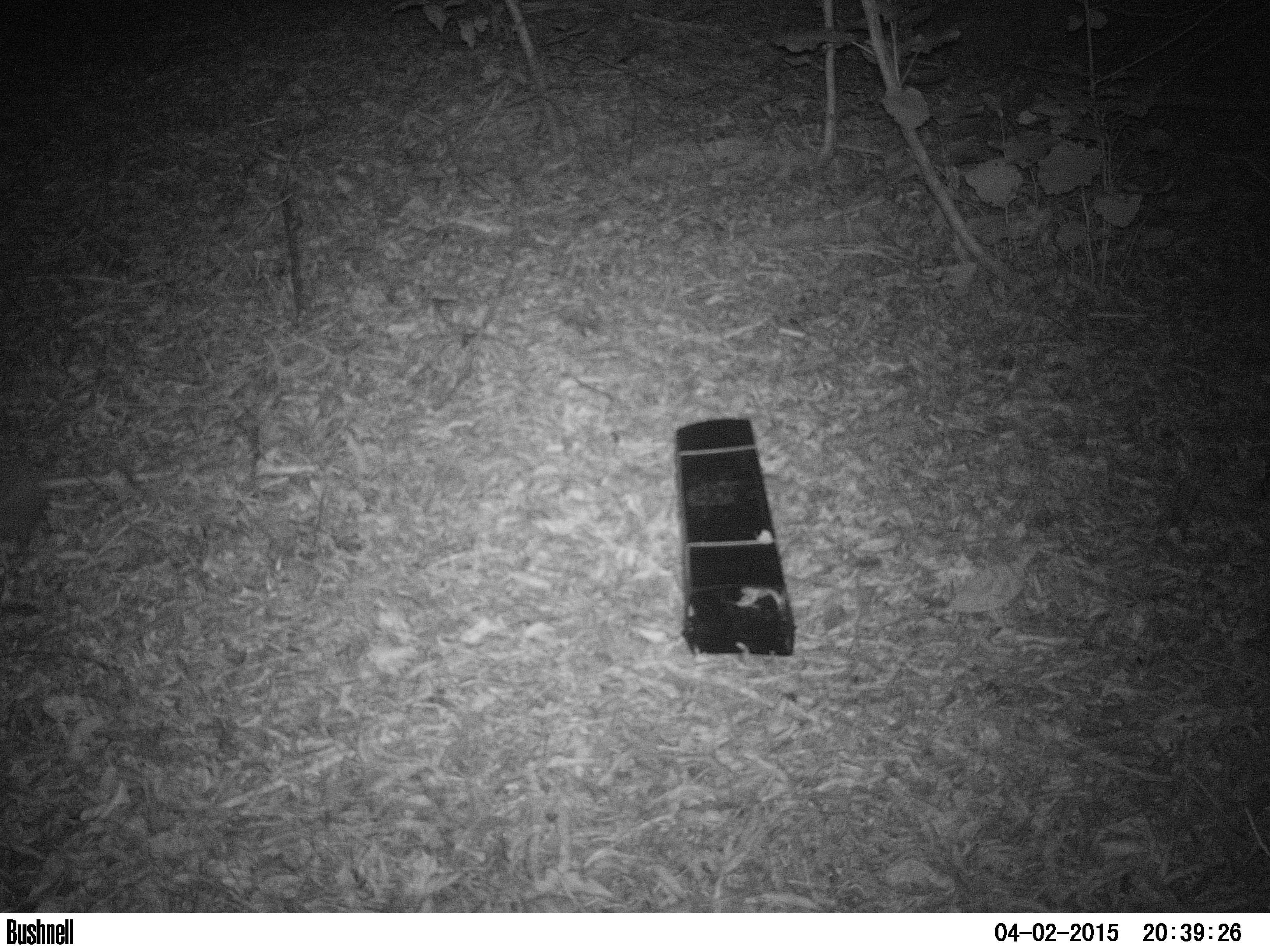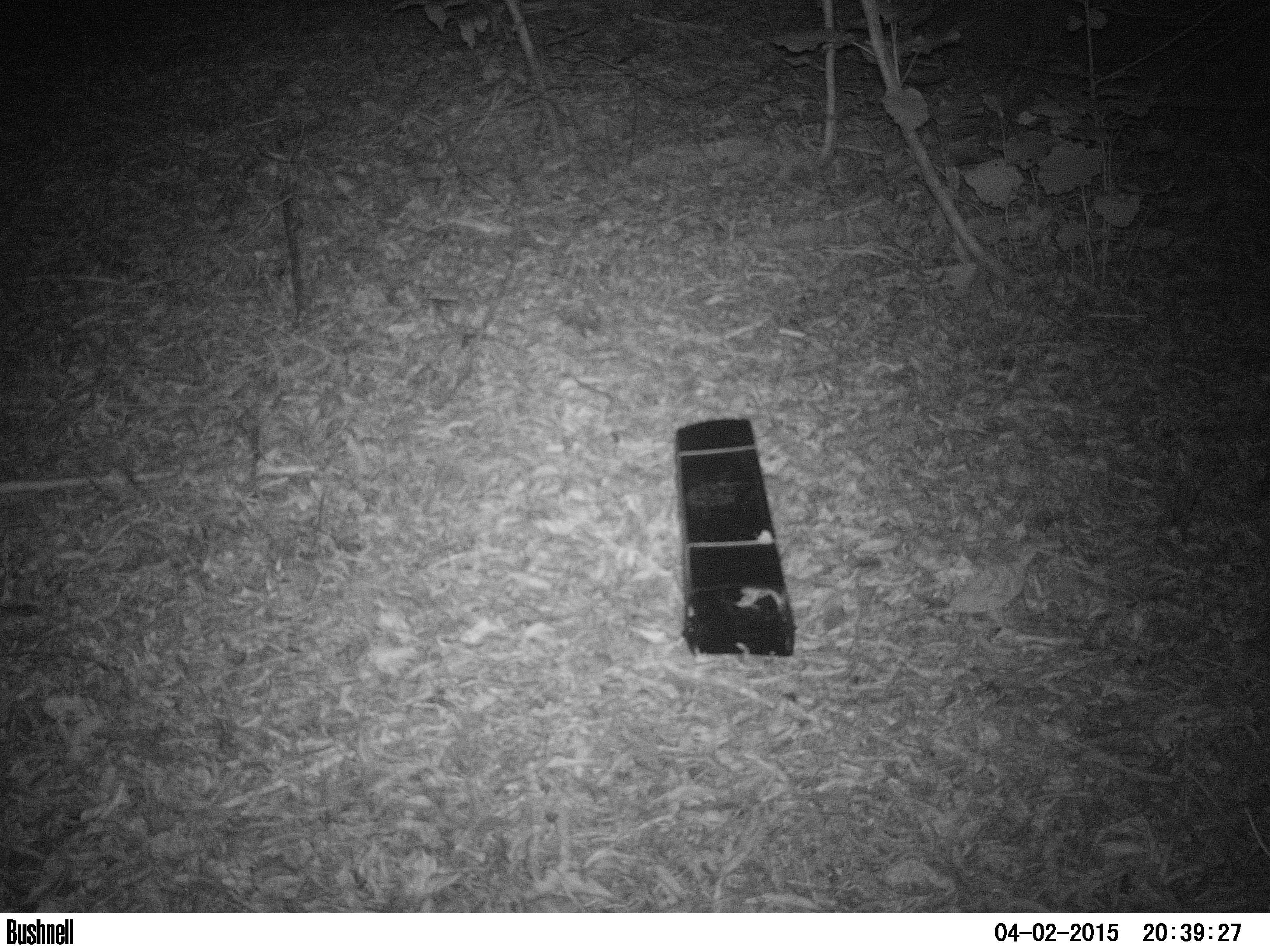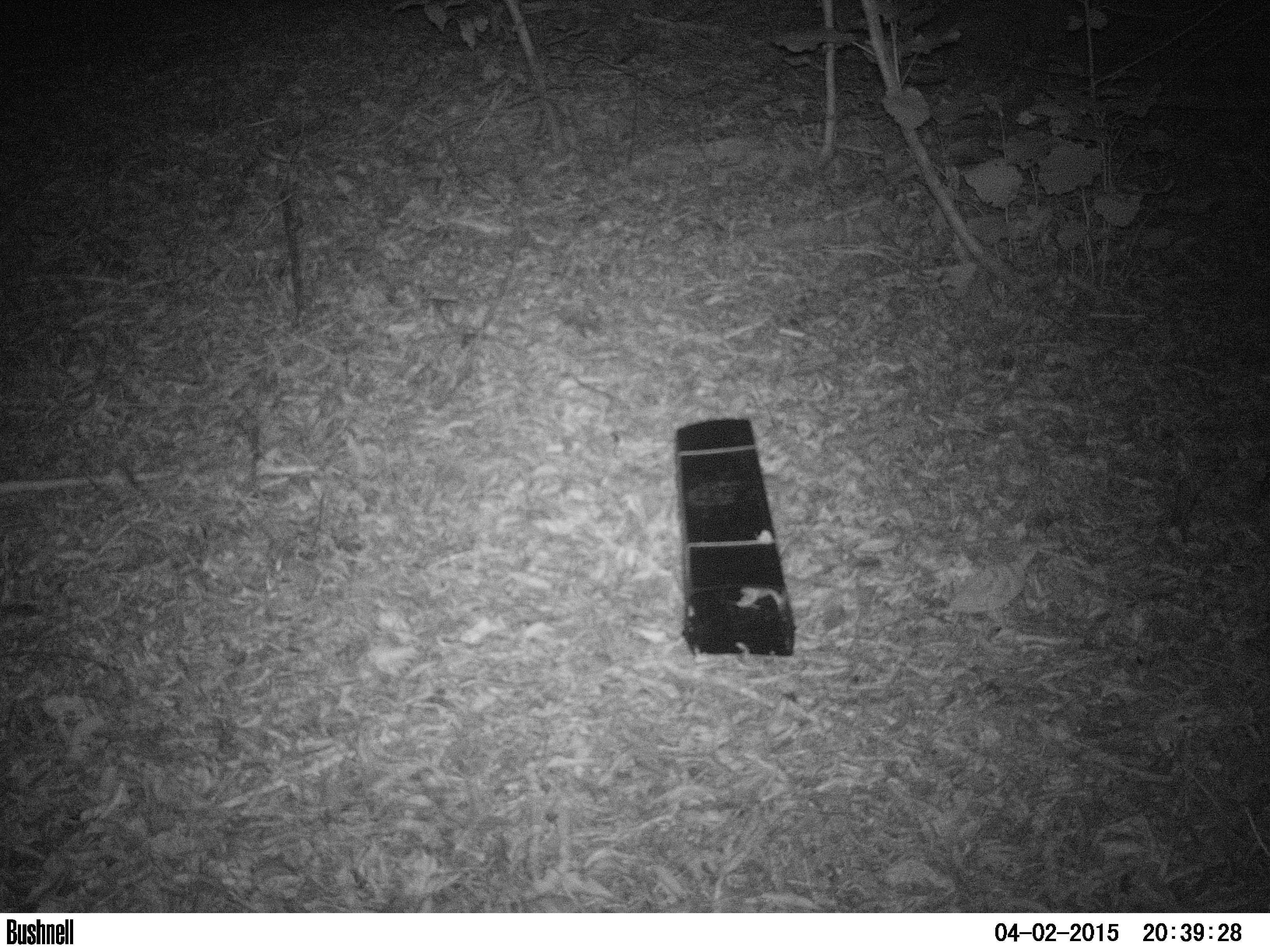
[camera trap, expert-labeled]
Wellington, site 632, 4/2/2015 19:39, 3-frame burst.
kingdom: Animalia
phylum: Chordata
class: Mammalia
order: Eulipotyphla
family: Erinaceidae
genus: Erinaceus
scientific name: Erinaceus europaeus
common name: hedgehog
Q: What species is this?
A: Hedgehog (Erinaceus europaeus).